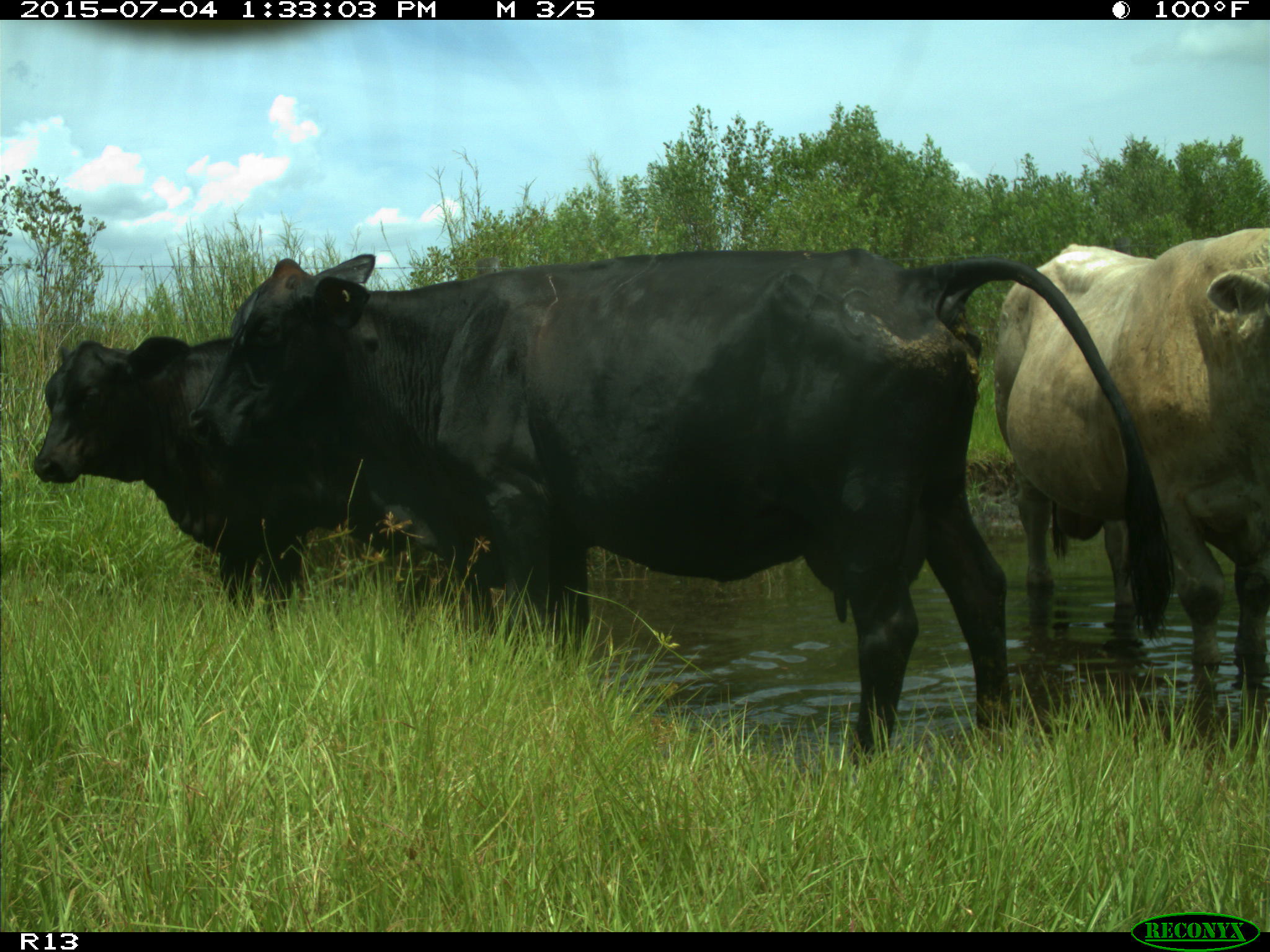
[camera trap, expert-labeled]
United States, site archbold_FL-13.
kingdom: Animalia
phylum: Chordata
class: Mammalia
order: Artiodactyla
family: Bovidae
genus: Bos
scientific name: Bos taurus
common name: domestic cow